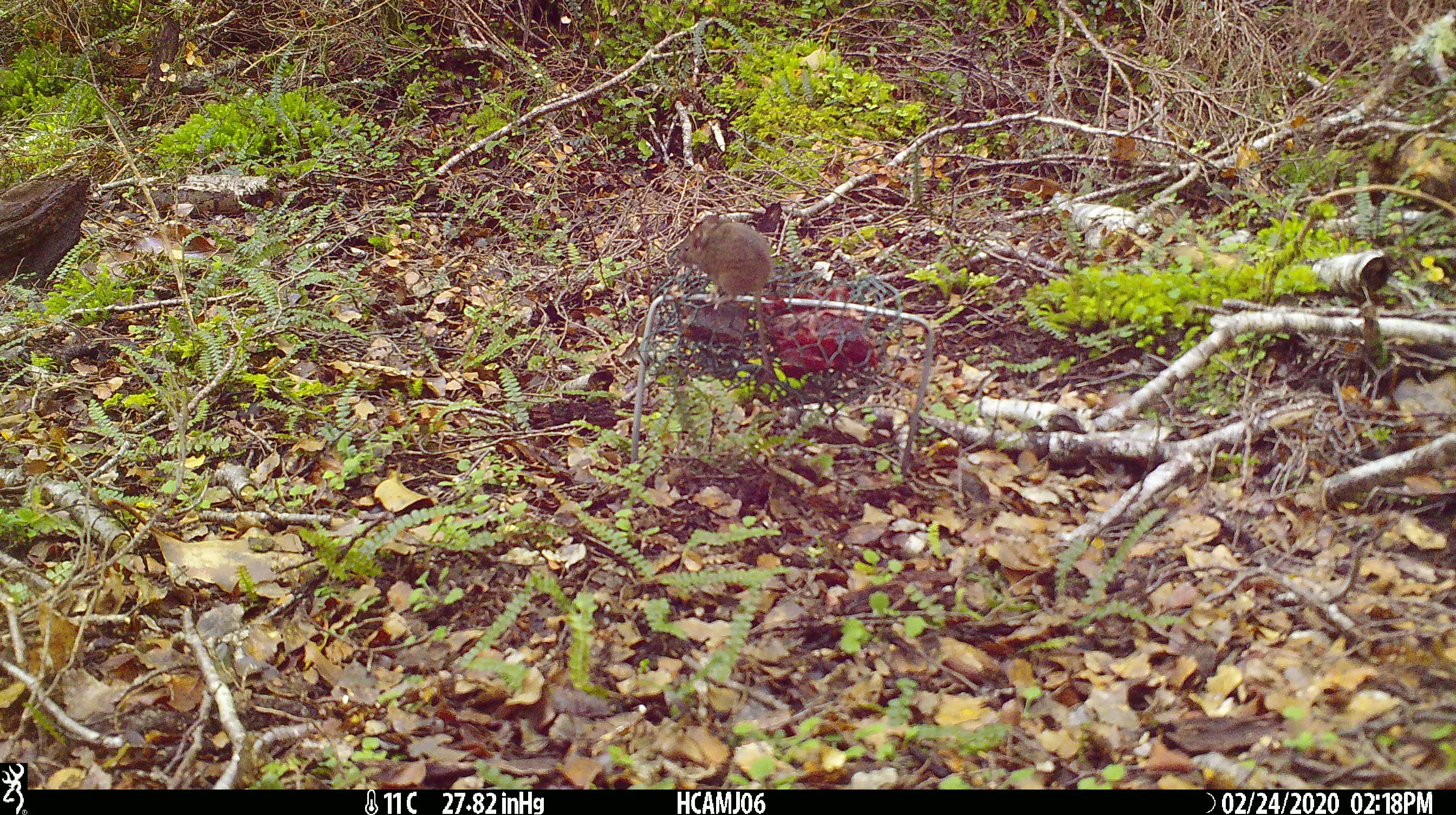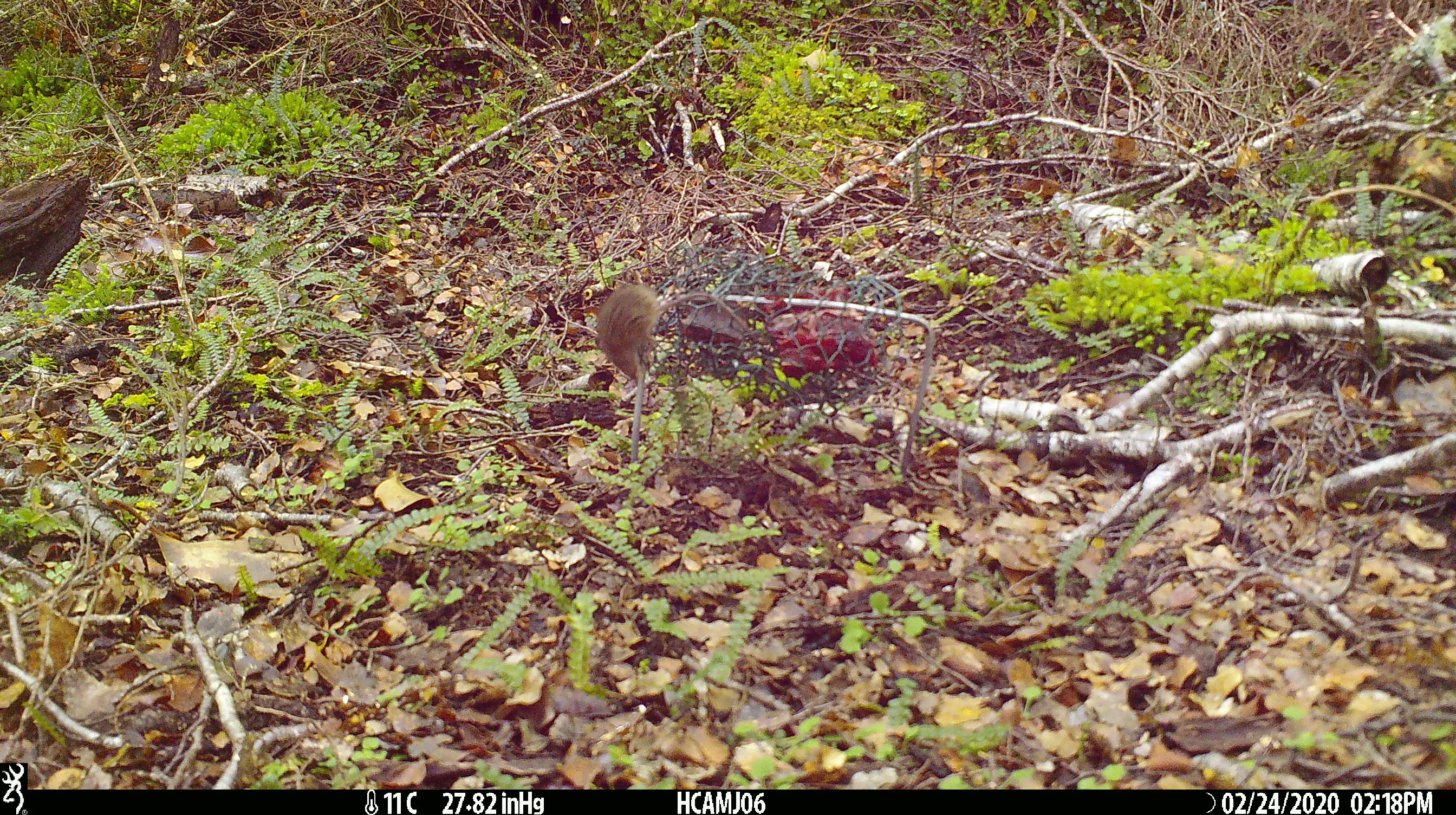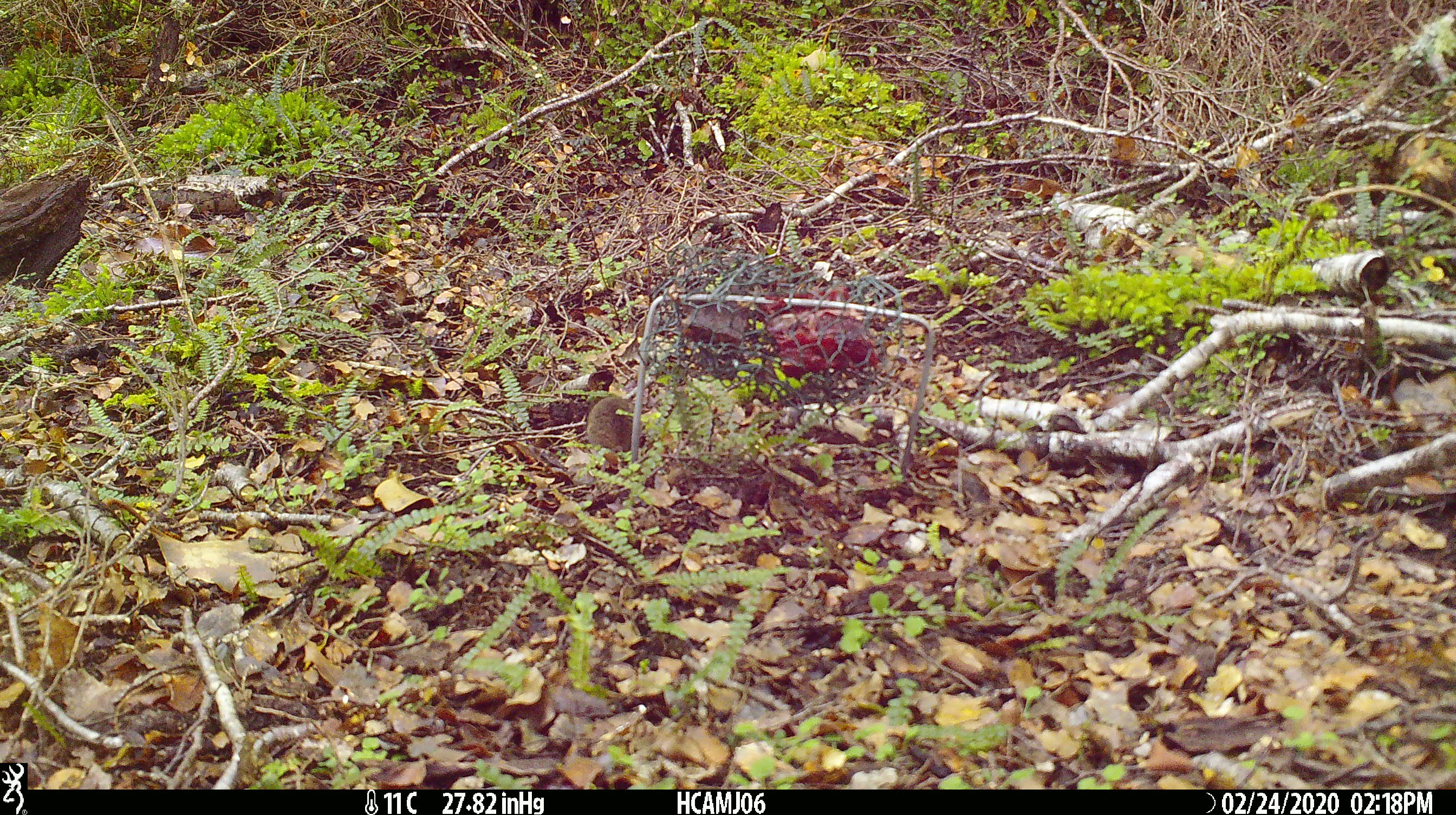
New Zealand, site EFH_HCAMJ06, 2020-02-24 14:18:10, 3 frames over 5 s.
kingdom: Animalia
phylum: Chordata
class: Mammalia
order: Rodentia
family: Muridae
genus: Mus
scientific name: Mus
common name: mouse